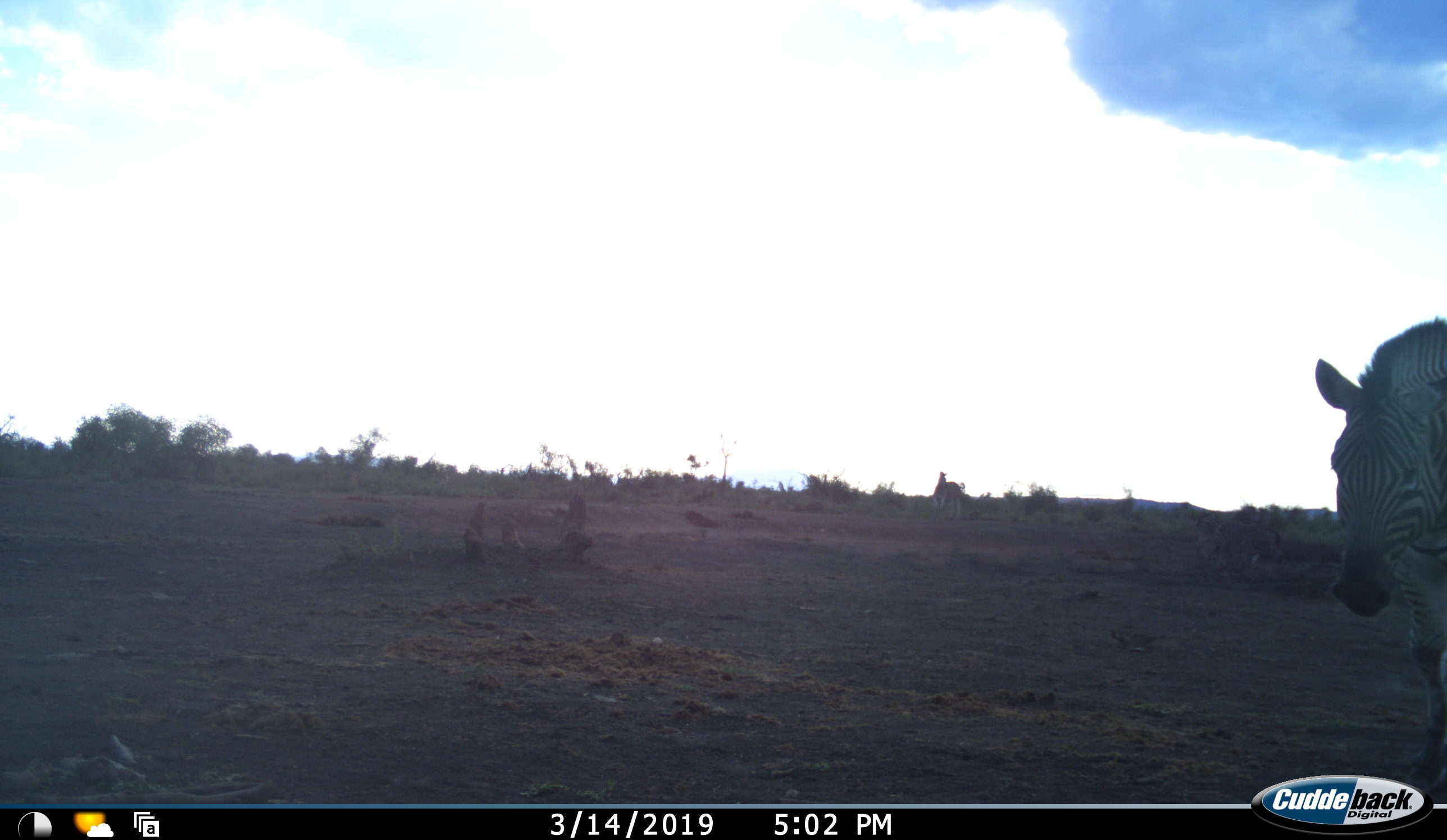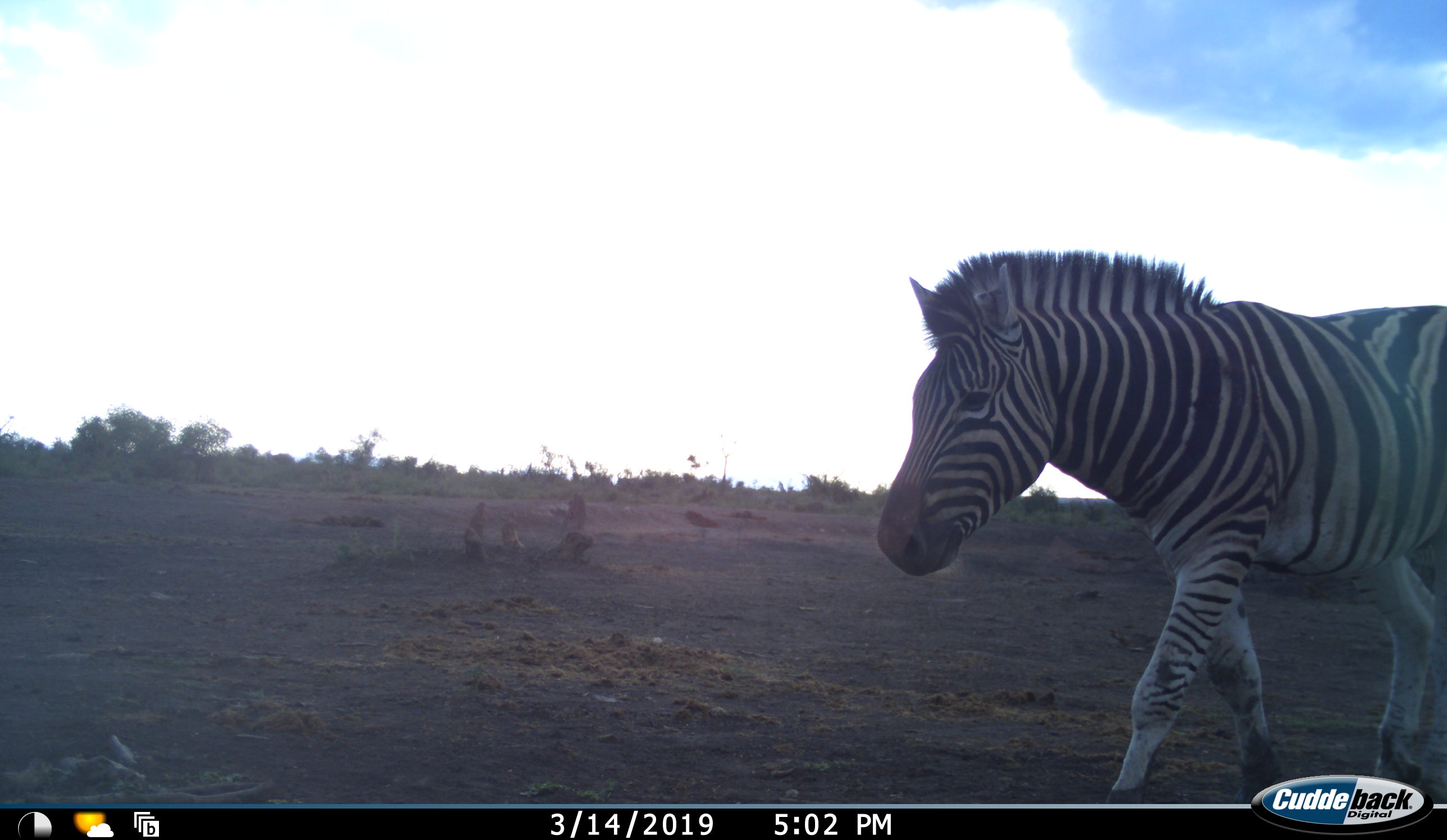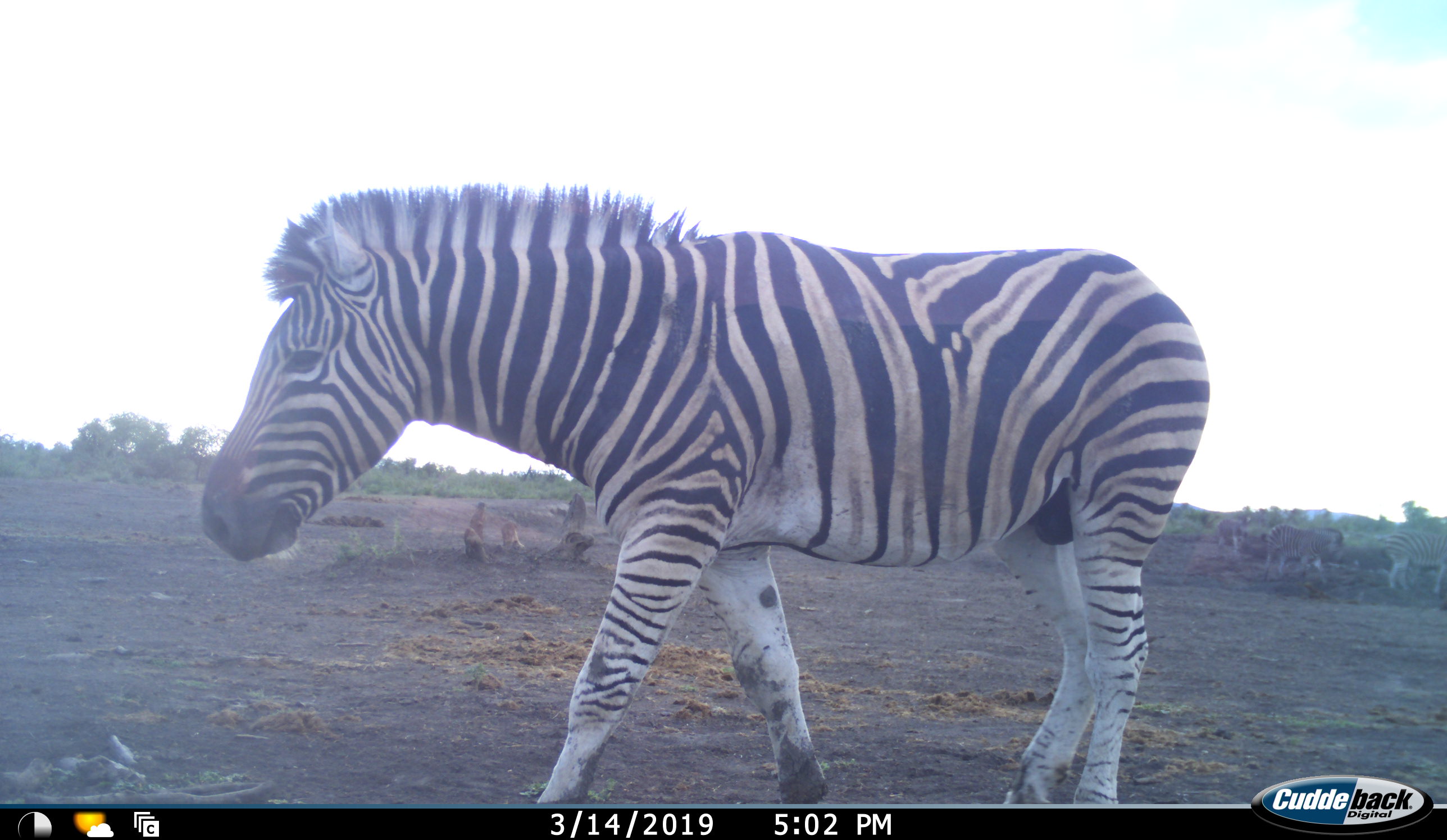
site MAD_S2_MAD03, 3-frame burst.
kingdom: Animalia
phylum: Chordata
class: Mammalia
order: Perissodactyla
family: Equidae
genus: Equus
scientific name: Equus quagga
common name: plains zebra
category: zebraplains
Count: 3.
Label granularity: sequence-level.